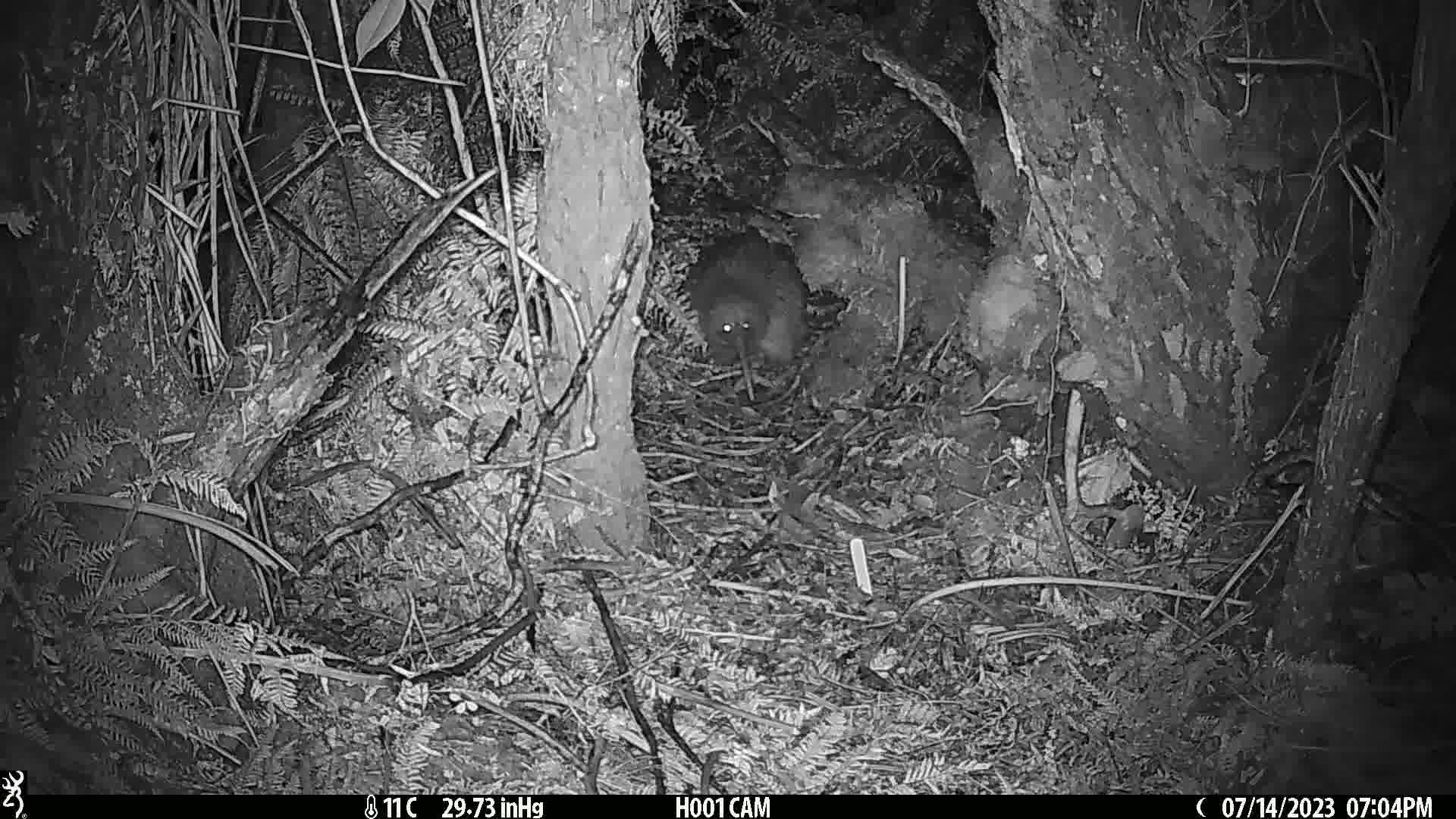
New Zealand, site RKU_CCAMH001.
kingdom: Animalia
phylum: Chordata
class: Aves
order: Apterygiformes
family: Apterygidae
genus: Apteryx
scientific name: Apteryx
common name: kiwi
Kiwi (Apteryx).